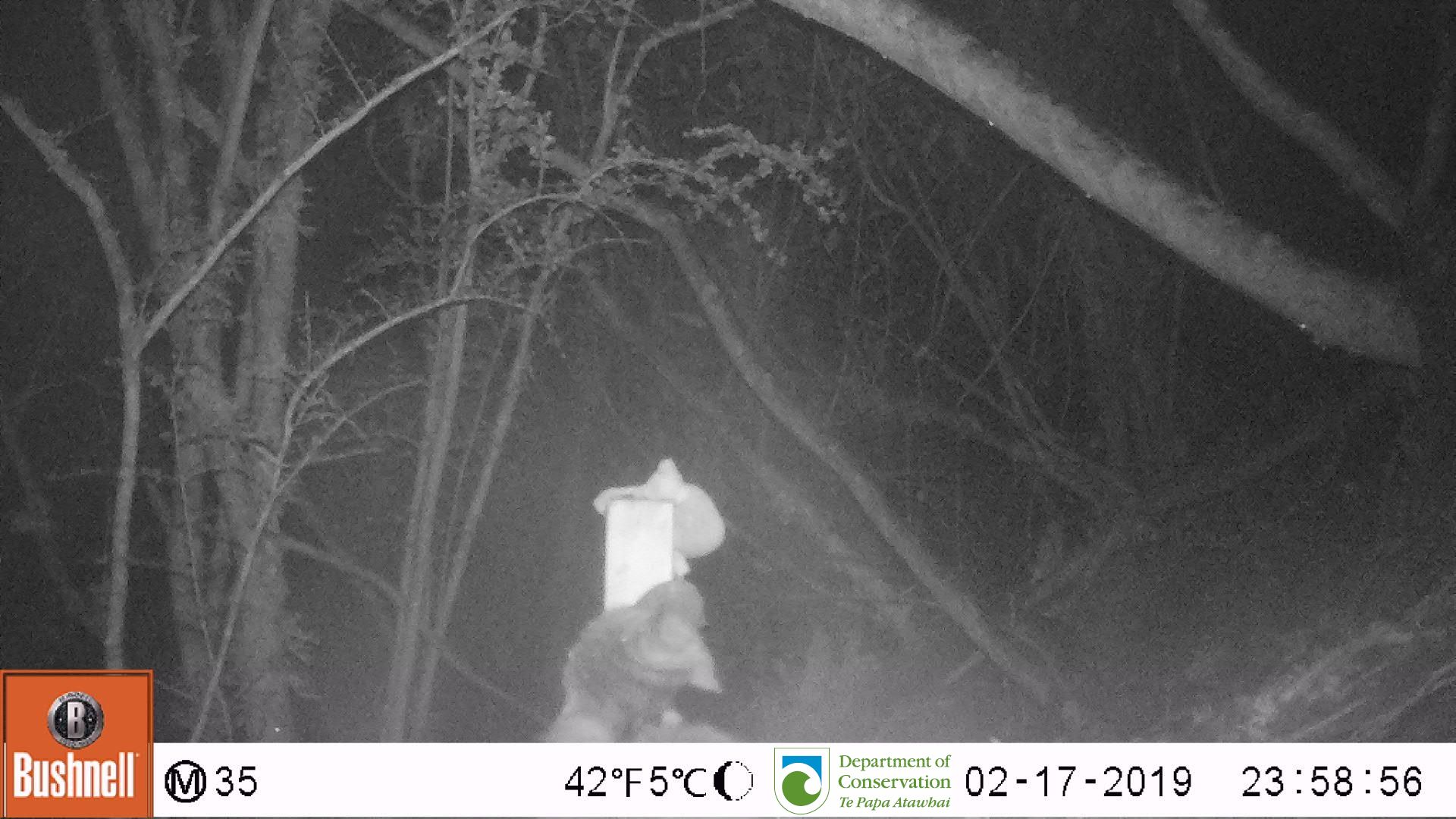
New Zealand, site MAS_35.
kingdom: Animalia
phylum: Chordata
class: Mammalia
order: Carnivora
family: Felidae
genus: Felis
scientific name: Felis catus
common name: domestic cat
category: cat